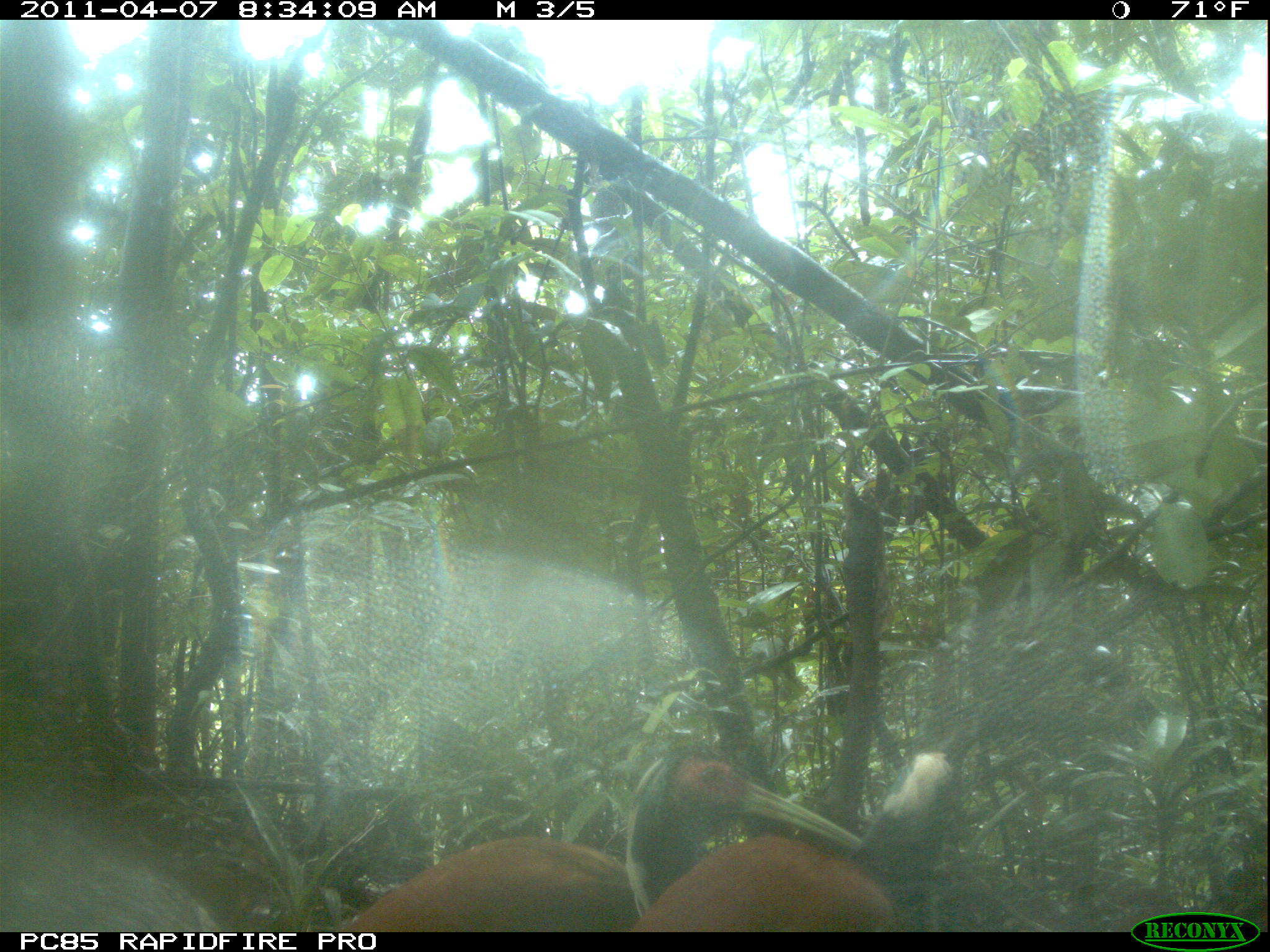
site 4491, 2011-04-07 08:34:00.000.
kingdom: Animalia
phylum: Chordata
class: Aves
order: Pelecaniformes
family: Threskiornithidae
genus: Lophotibis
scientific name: Lophotibis cristata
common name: madagascan ibis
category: lophotibis cristataa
Lophotibis cristataa (madagascan ibis) (Lophotibis cristata), count 2.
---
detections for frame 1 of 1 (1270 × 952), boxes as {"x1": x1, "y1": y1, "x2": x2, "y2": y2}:
lophotibis cristataa: {"x1": 319, "y1": 741, "x2": 863, "y2": 931}; {"x1": 620, "y1": 748, "x2": 959, "y2": 931}